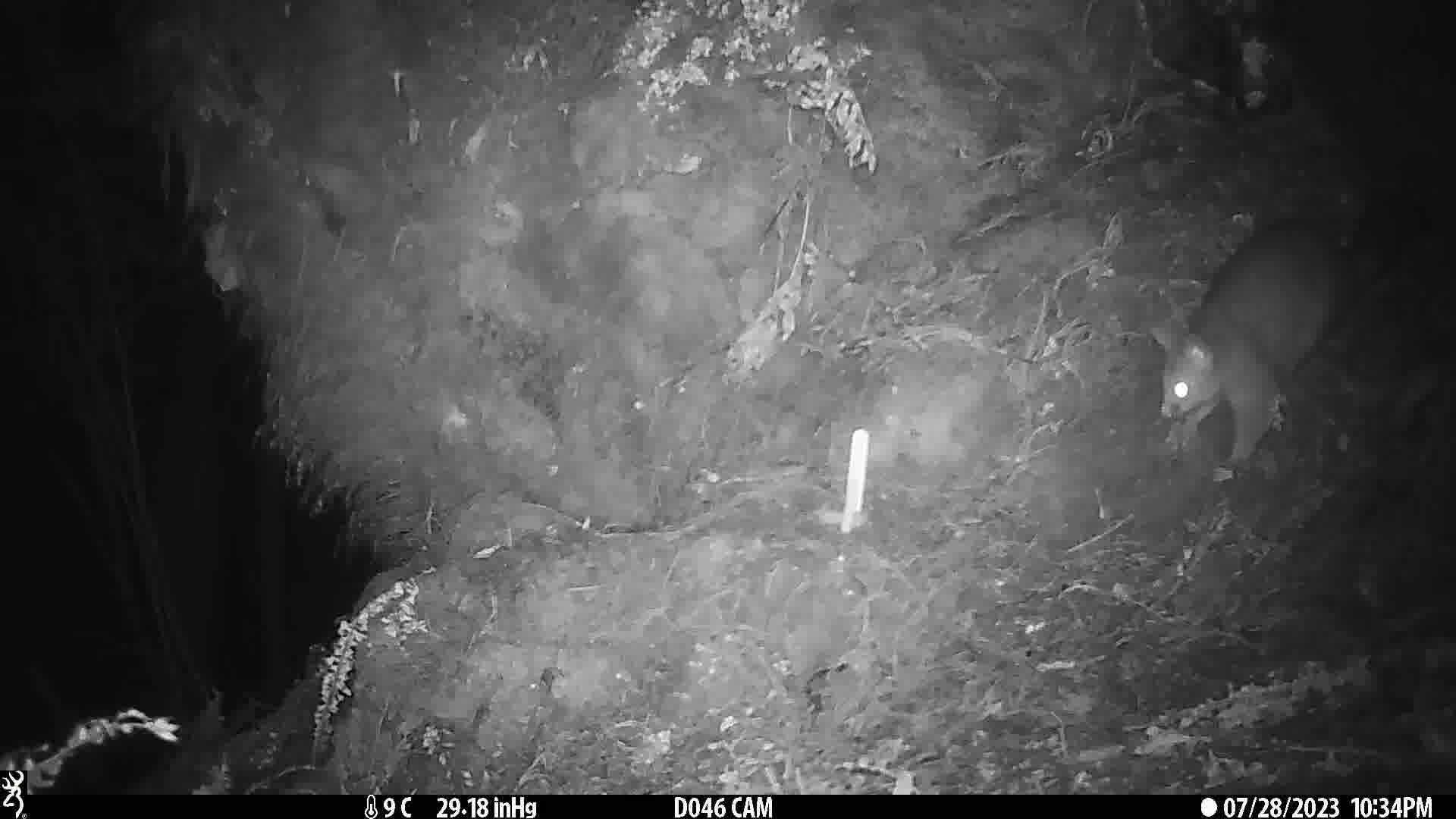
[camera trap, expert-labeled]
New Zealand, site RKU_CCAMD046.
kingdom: Animalia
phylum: Chordata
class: Mammalia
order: Diprotodontia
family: Phalangeridae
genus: Trichosurus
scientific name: Trichosurus vulpecula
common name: common brushtail possum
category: possum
Possum (common brushtail possum) (Trichosurus vulpecula).